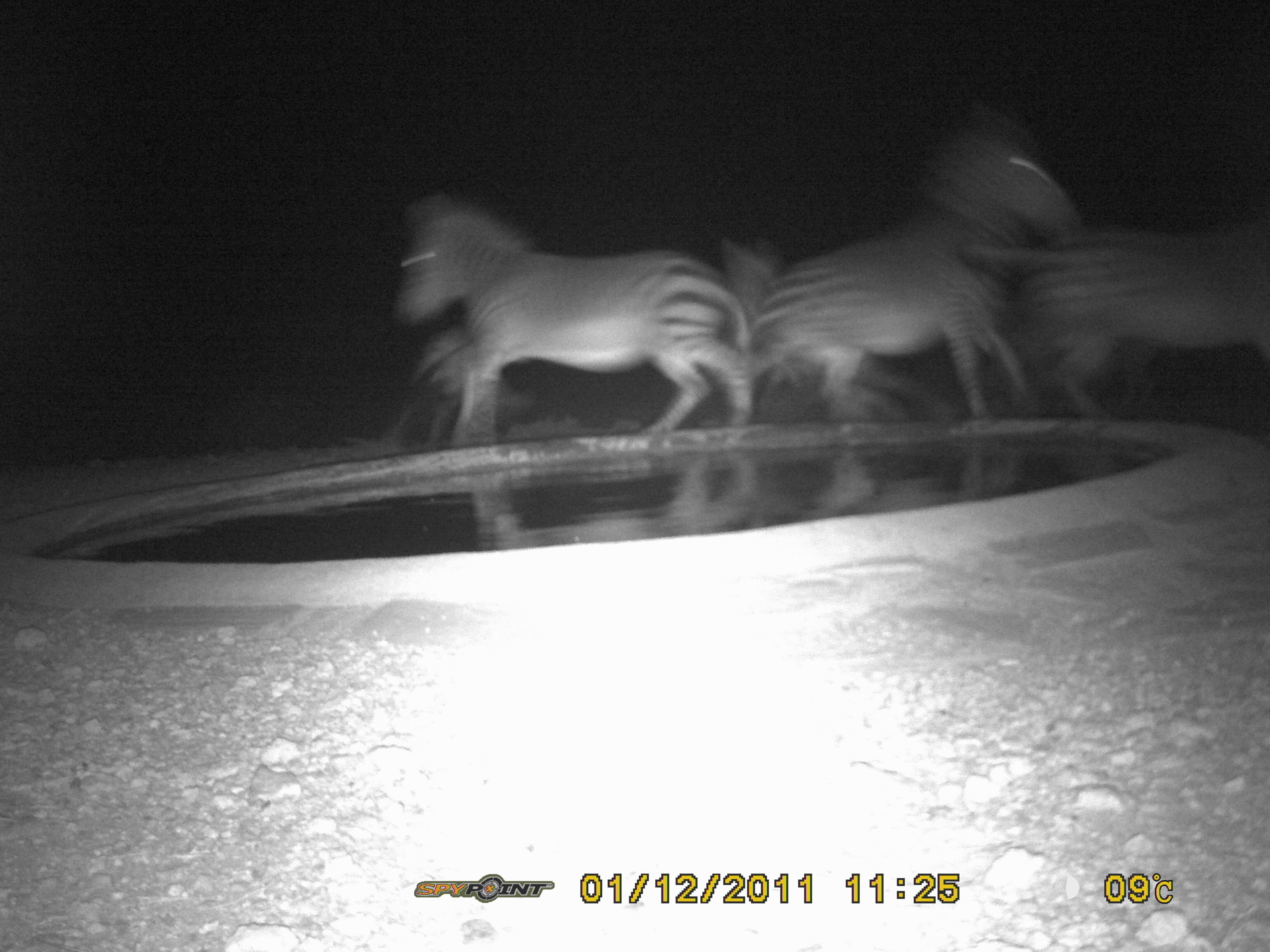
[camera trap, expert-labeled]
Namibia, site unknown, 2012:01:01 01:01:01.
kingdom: Animalia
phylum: Chordata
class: Mammalia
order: Perissodactyla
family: Equidae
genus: Equus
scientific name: Equus zebra hartmannae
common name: hartmann's mountain zebra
Equus zebra hartmannae (hartmann's mountain zebra).